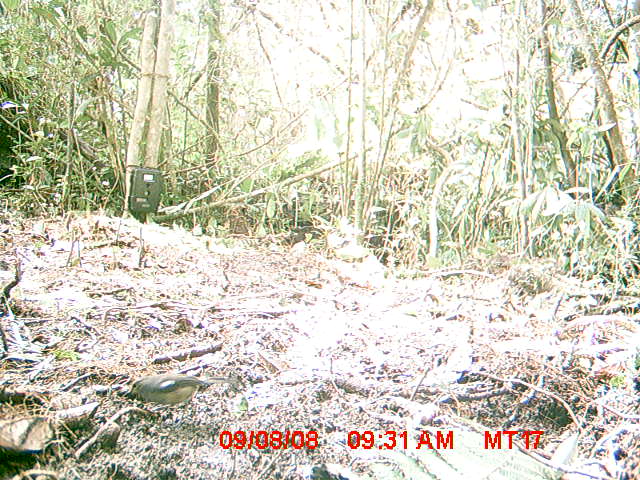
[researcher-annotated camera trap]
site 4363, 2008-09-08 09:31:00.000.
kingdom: Animalia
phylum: Chordata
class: Aves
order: Passeriformes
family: Muscicapidae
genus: Copsychus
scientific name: Copsychus albospecularis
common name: madagascar magpie-robin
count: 1